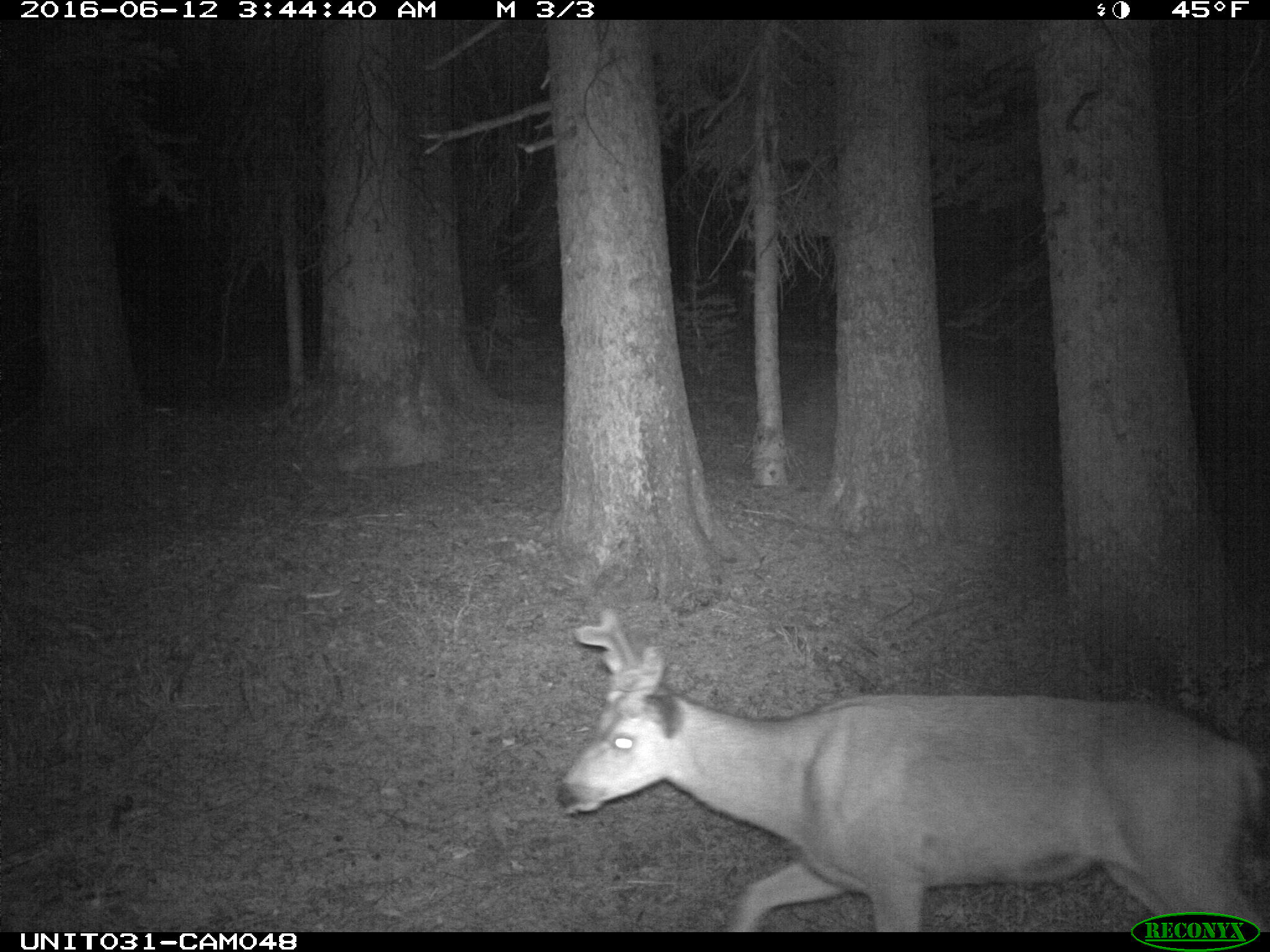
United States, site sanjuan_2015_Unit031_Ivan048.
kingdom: Animalia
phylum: Chordata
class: Mammalia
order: Artiodactyla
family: Cervidae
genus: Odocoileus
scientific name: Odocoileus hemionus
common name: mule deer